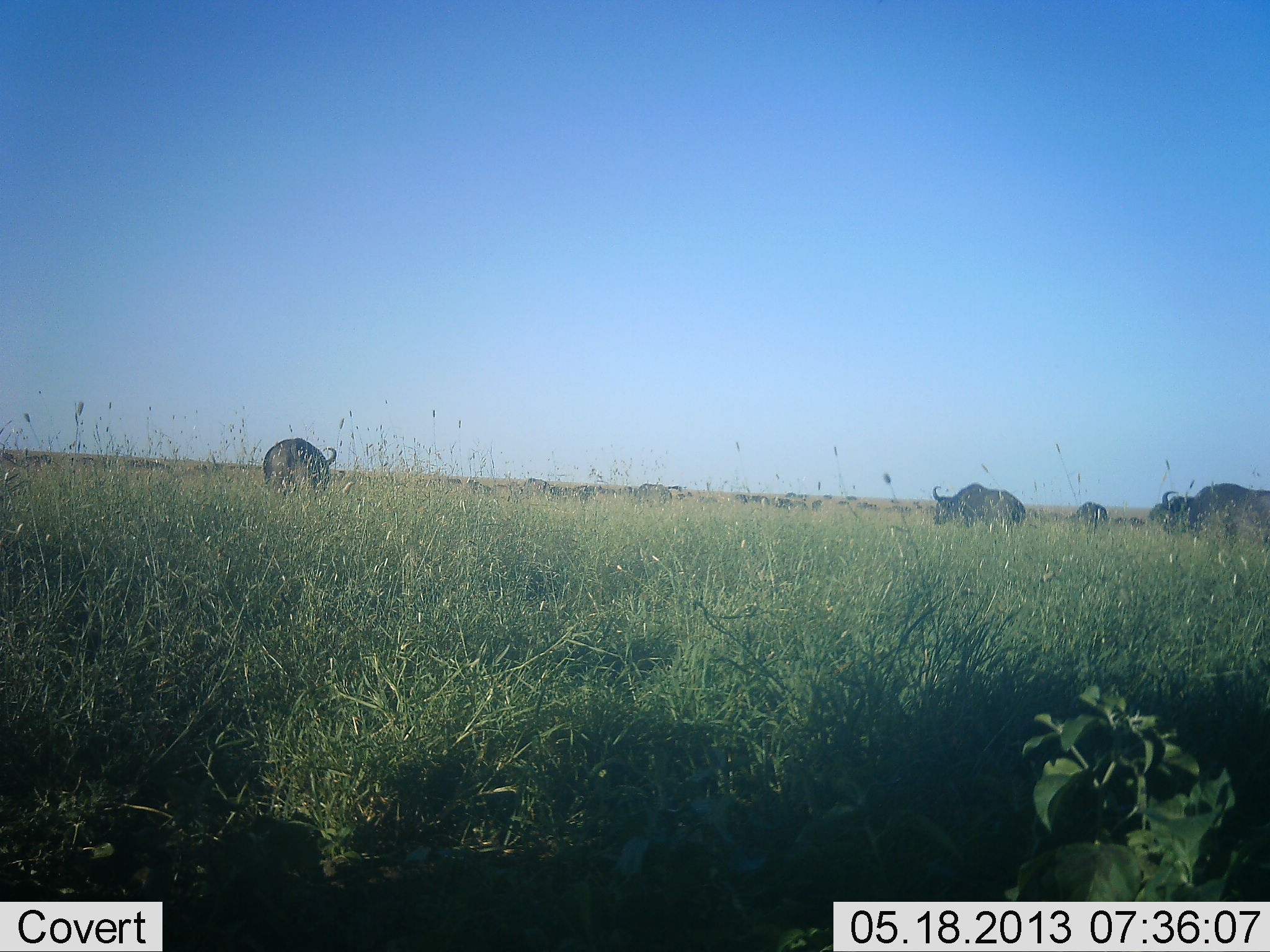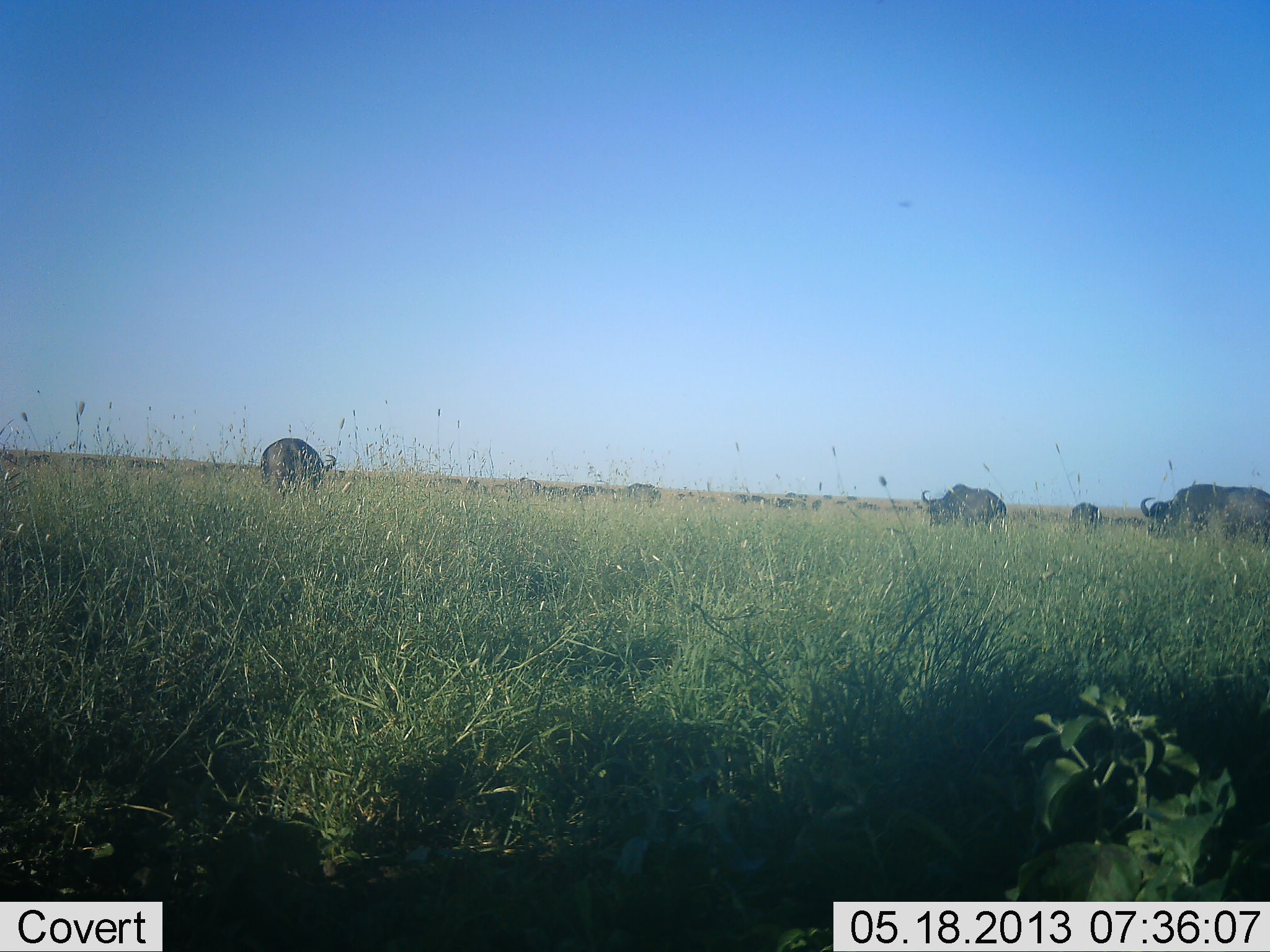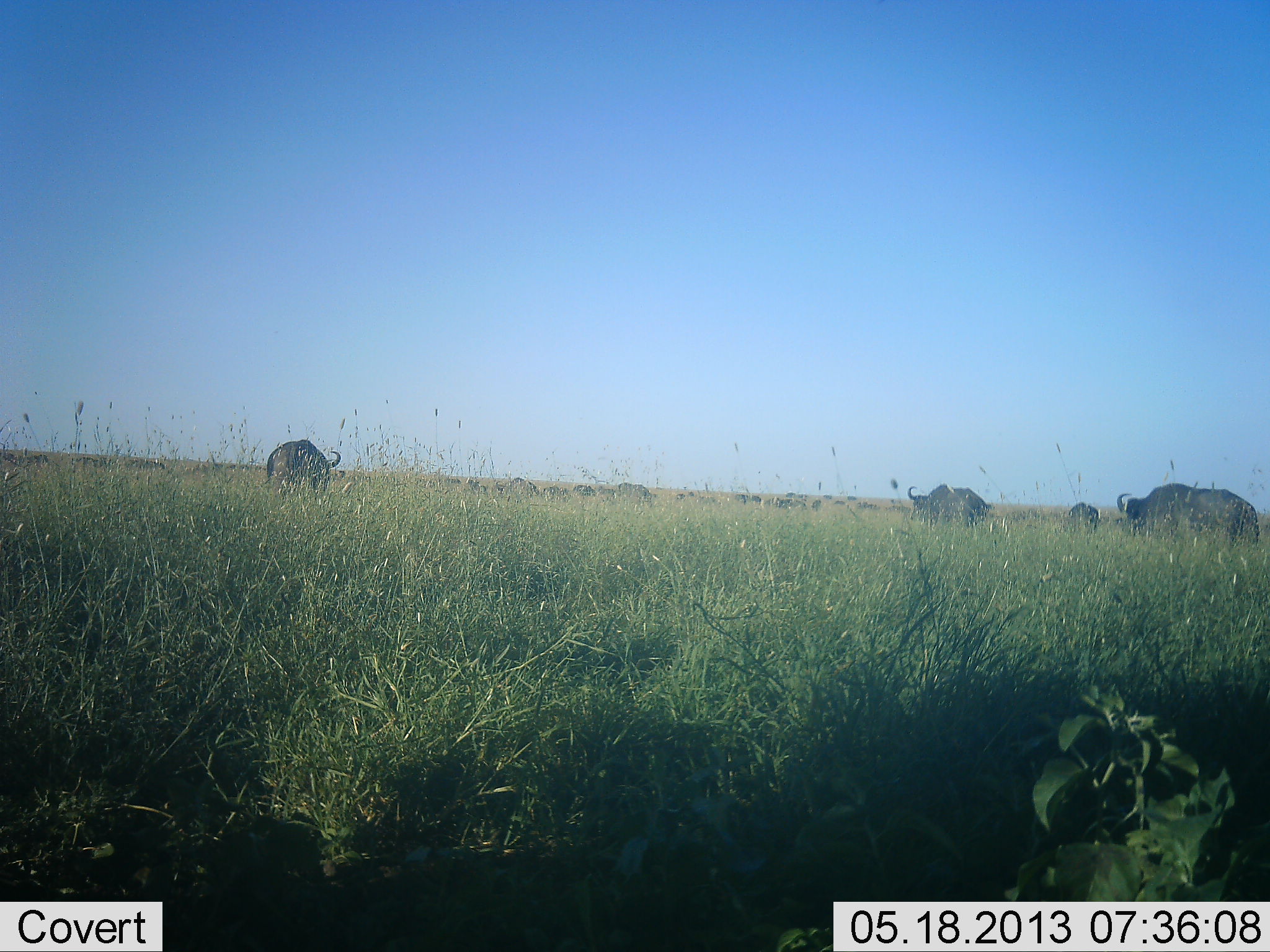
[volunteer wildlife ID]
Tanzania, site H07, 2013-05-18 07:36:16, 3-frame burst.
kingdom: Animalia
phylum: Chordata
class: Mammalia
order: Artiodactyla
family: Bovidae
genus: Syncerus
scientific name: Syncerus caffer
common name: cape buffalo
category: buffalo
Buffalo (cape buffalo) (Syncerus caffer), count 11-50. Behavior (volunteer vote fractions): standing 60%, resting 10%, moving 80%, interacting 10%. Young present (vote fraction): 10%. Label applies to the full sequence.